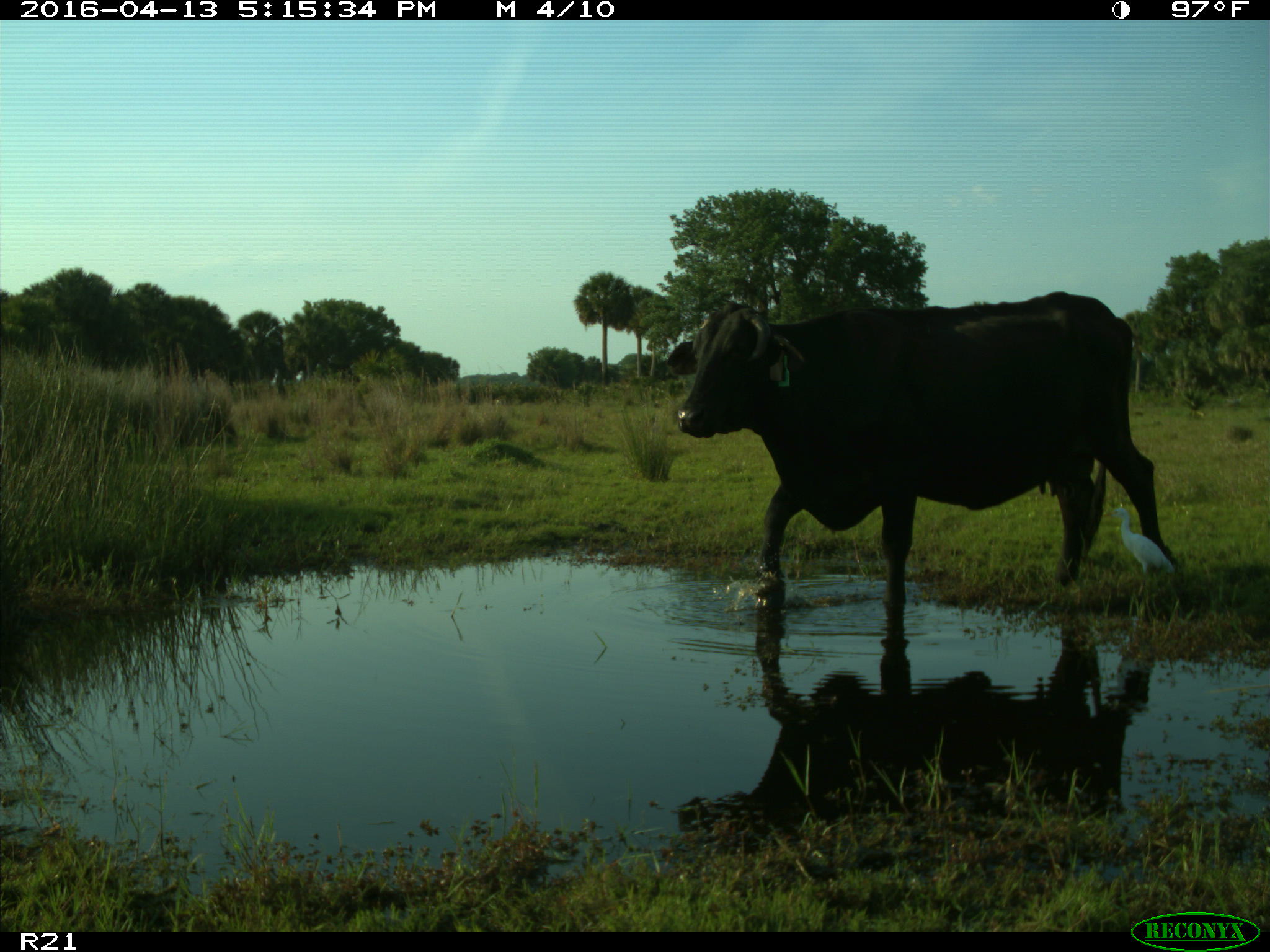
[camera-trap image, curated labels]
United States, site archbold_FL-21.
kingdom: Animalia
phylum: Chordata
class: Mammalia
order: Artiodactyla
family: Bovidae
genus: Bos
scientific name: Bos taurus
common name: domestic cow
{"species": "Bos taurus (domestic cow)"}